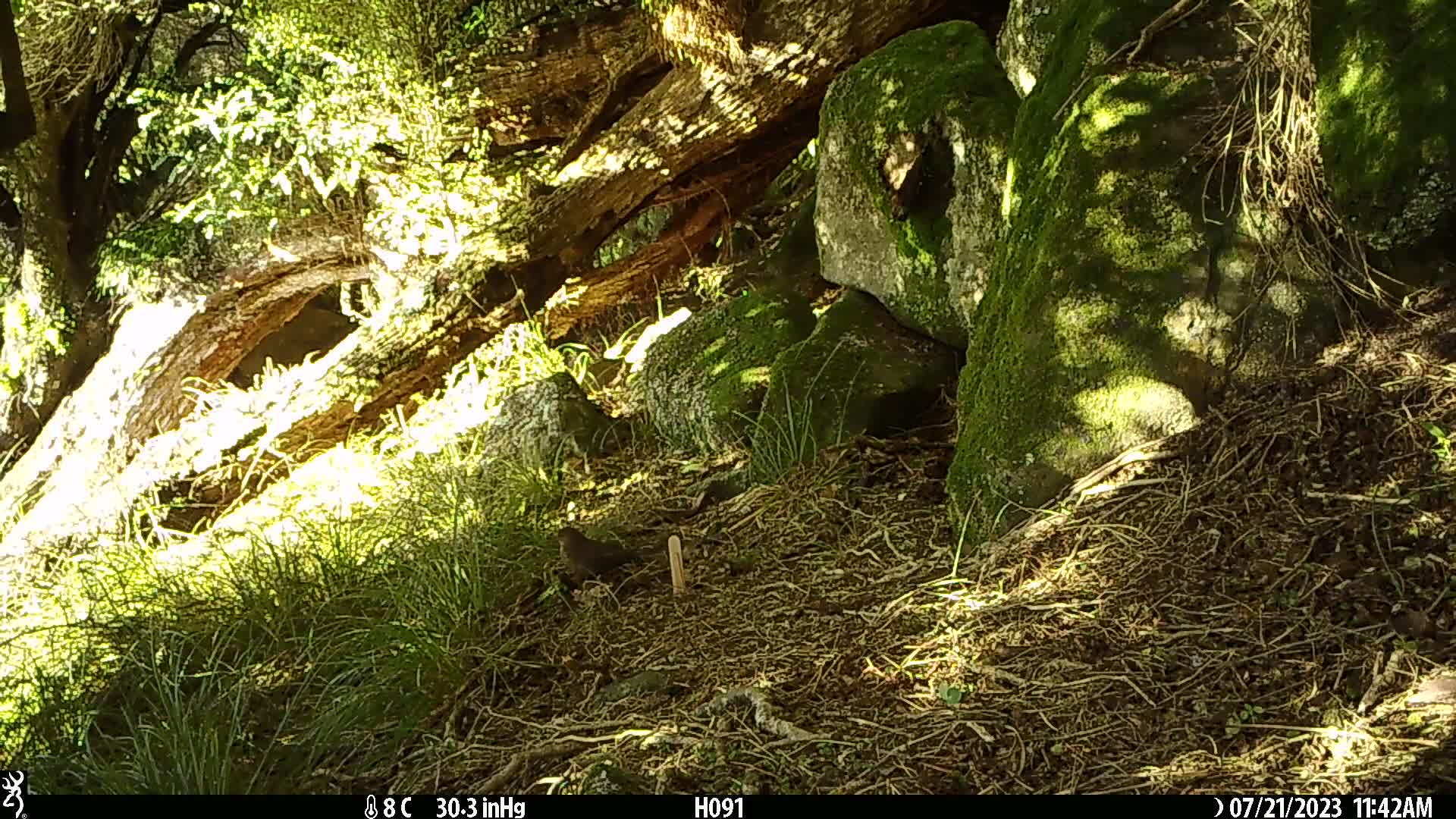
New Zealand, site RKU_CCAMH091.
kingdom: Animalia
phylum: Chordata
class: Aves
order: Passeriformes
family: Turdidae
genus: Turdus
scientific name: Turdus merula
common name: eurasian blackbird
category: blackbird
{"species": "blackbird (eurasian blackbird) (Turdus merula)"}